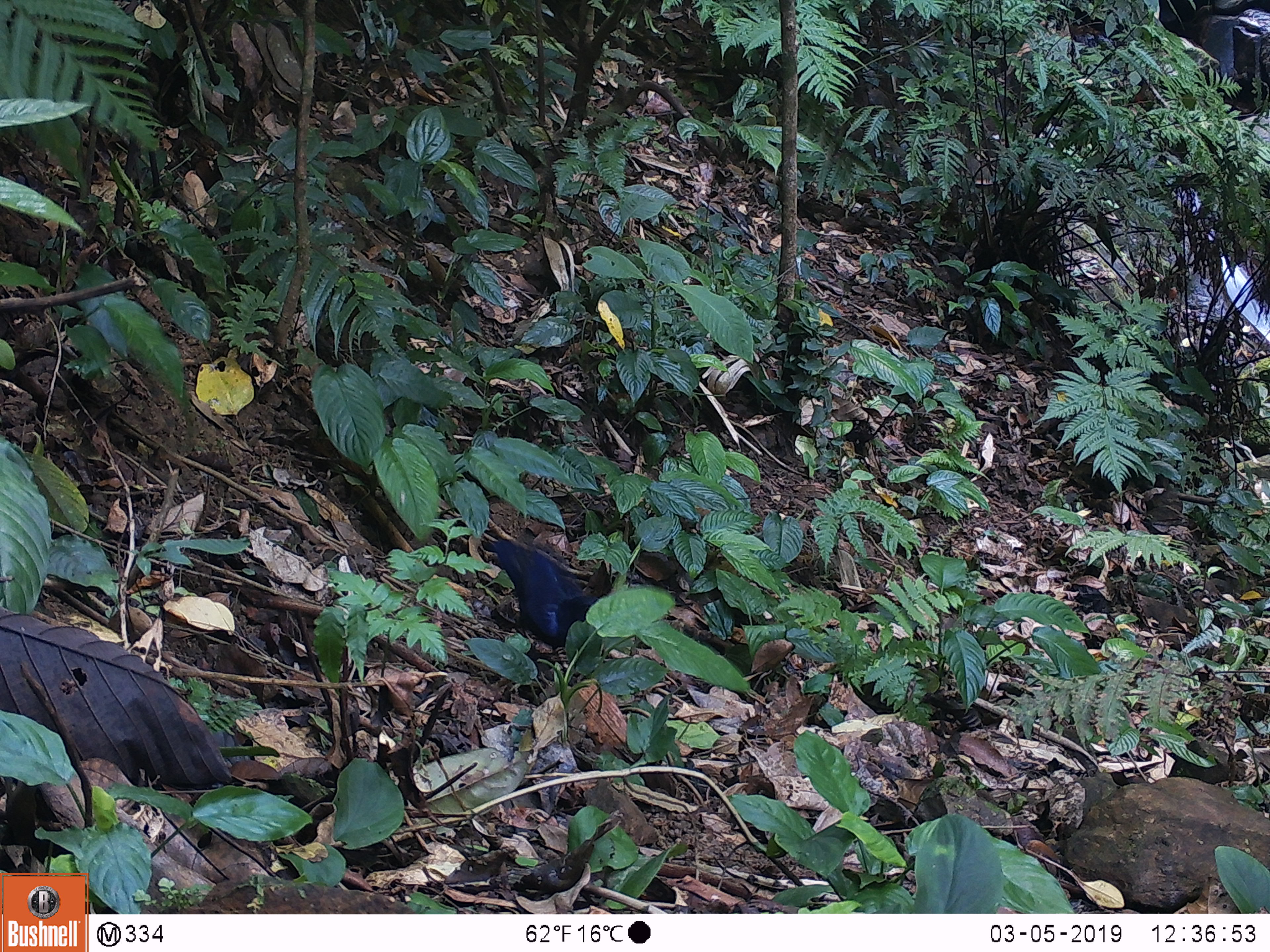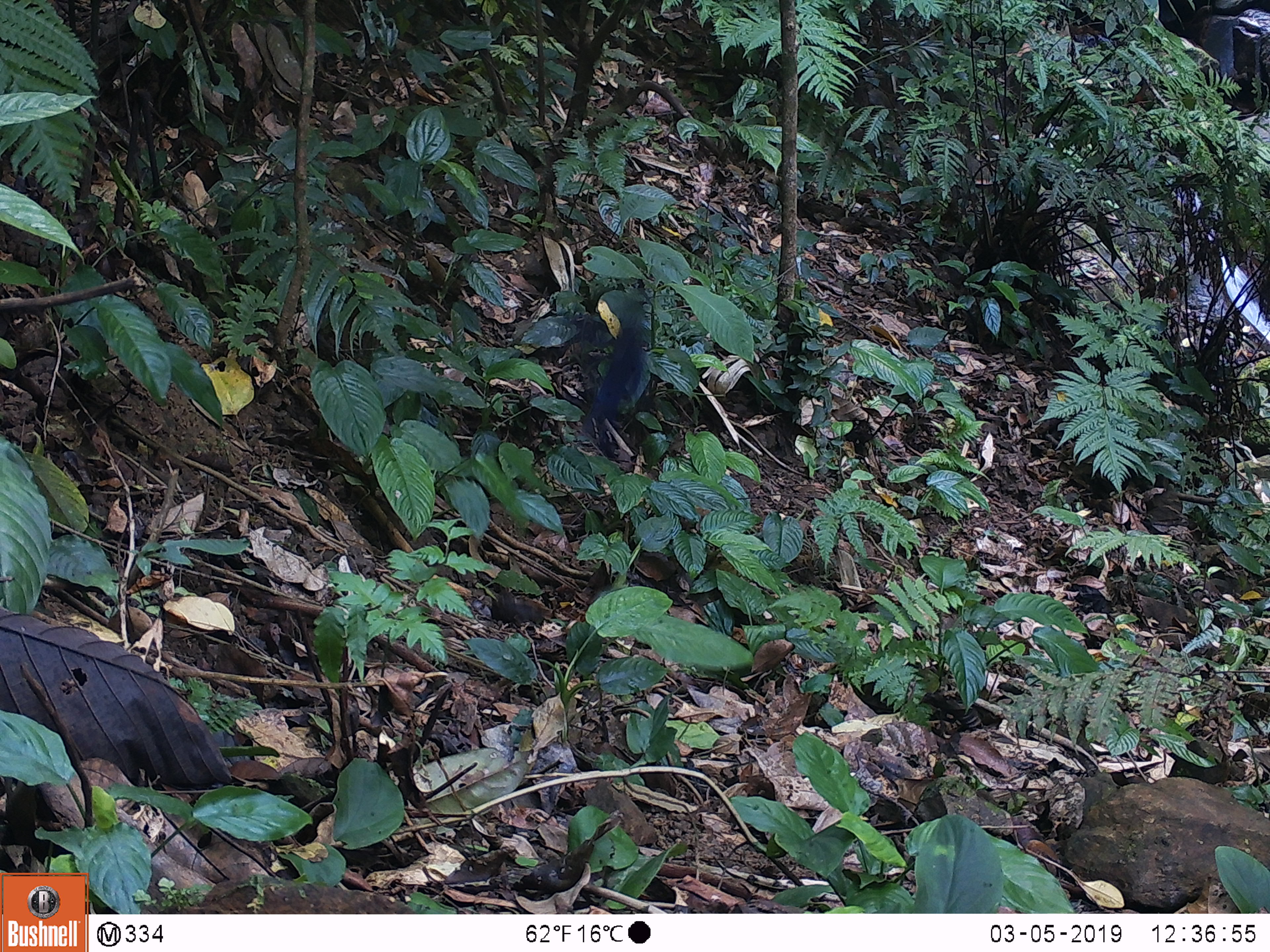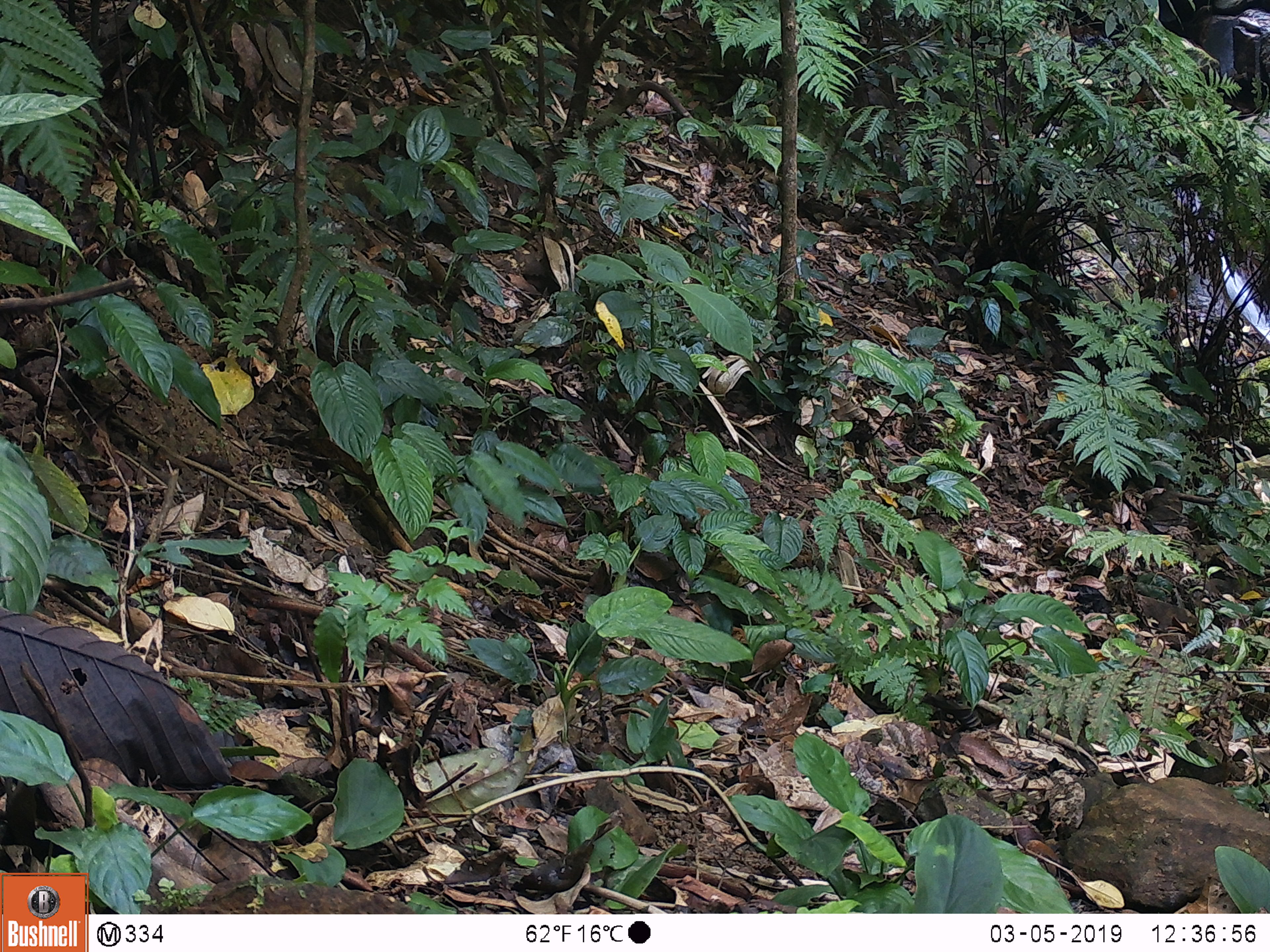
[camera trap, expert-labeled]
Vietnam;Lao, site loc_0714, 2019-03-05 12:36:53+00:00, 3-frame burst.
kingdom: Animalia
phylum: Chordata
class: Aves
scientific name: Aves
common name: bird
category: unidentified bird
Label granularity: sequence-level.